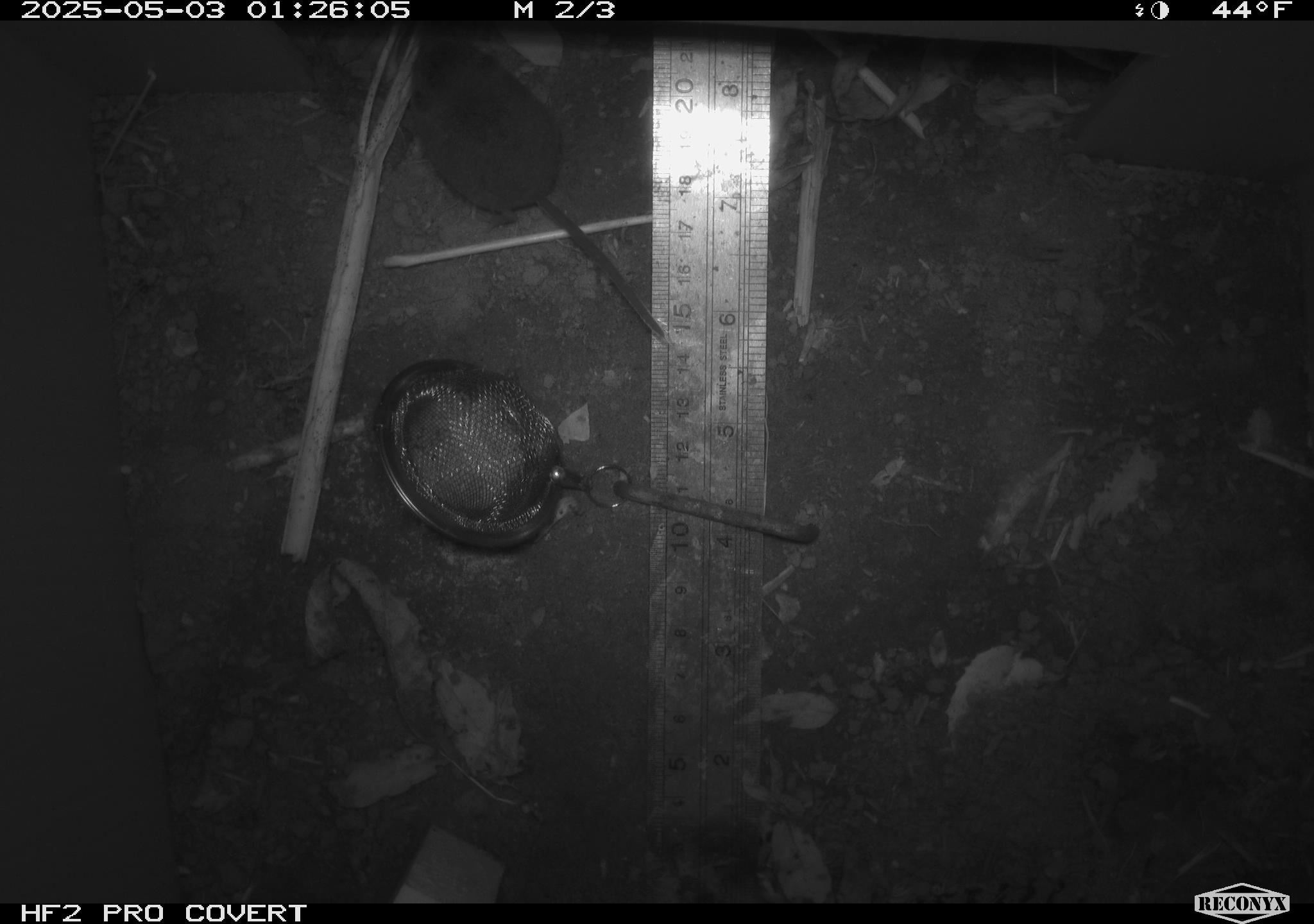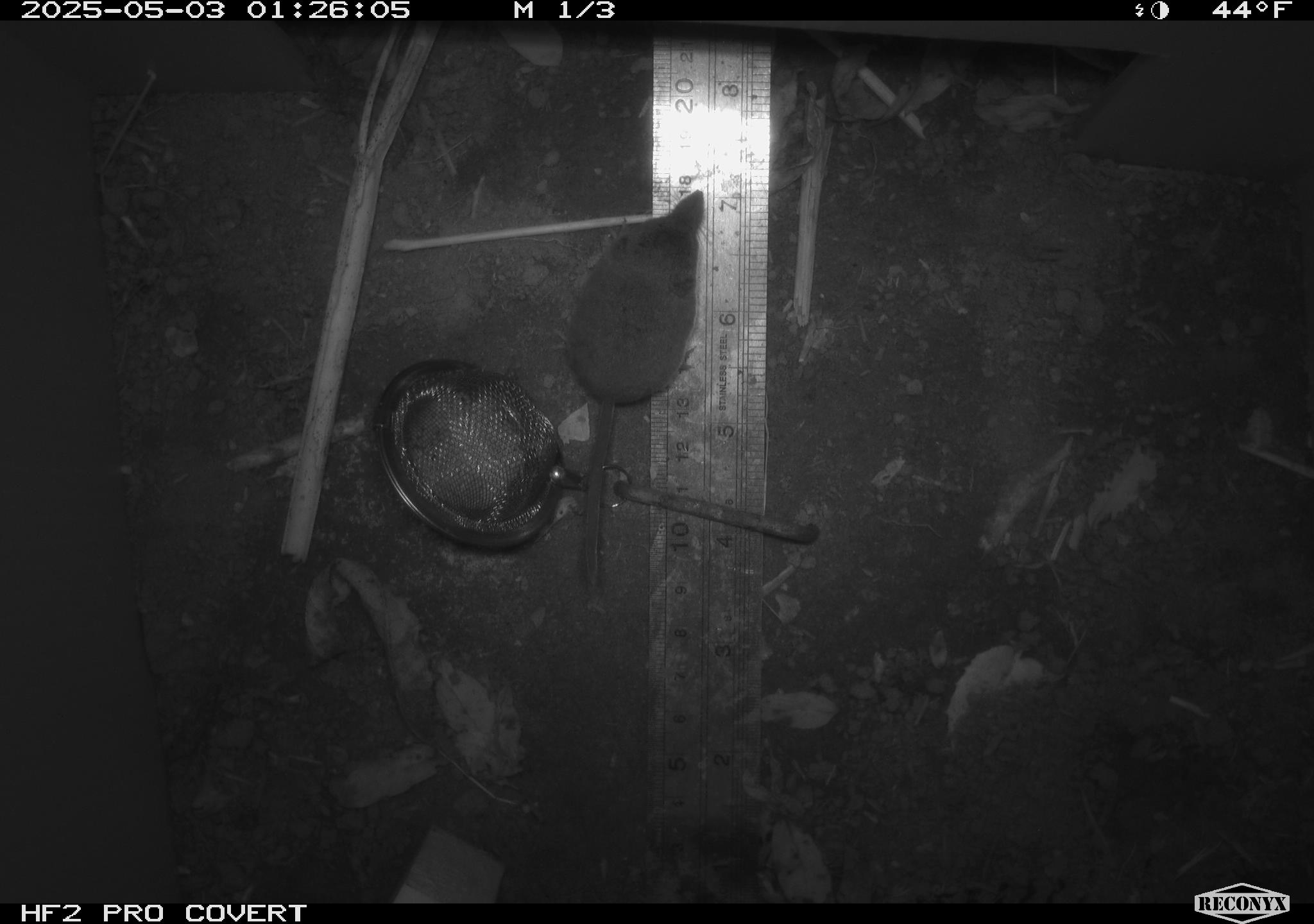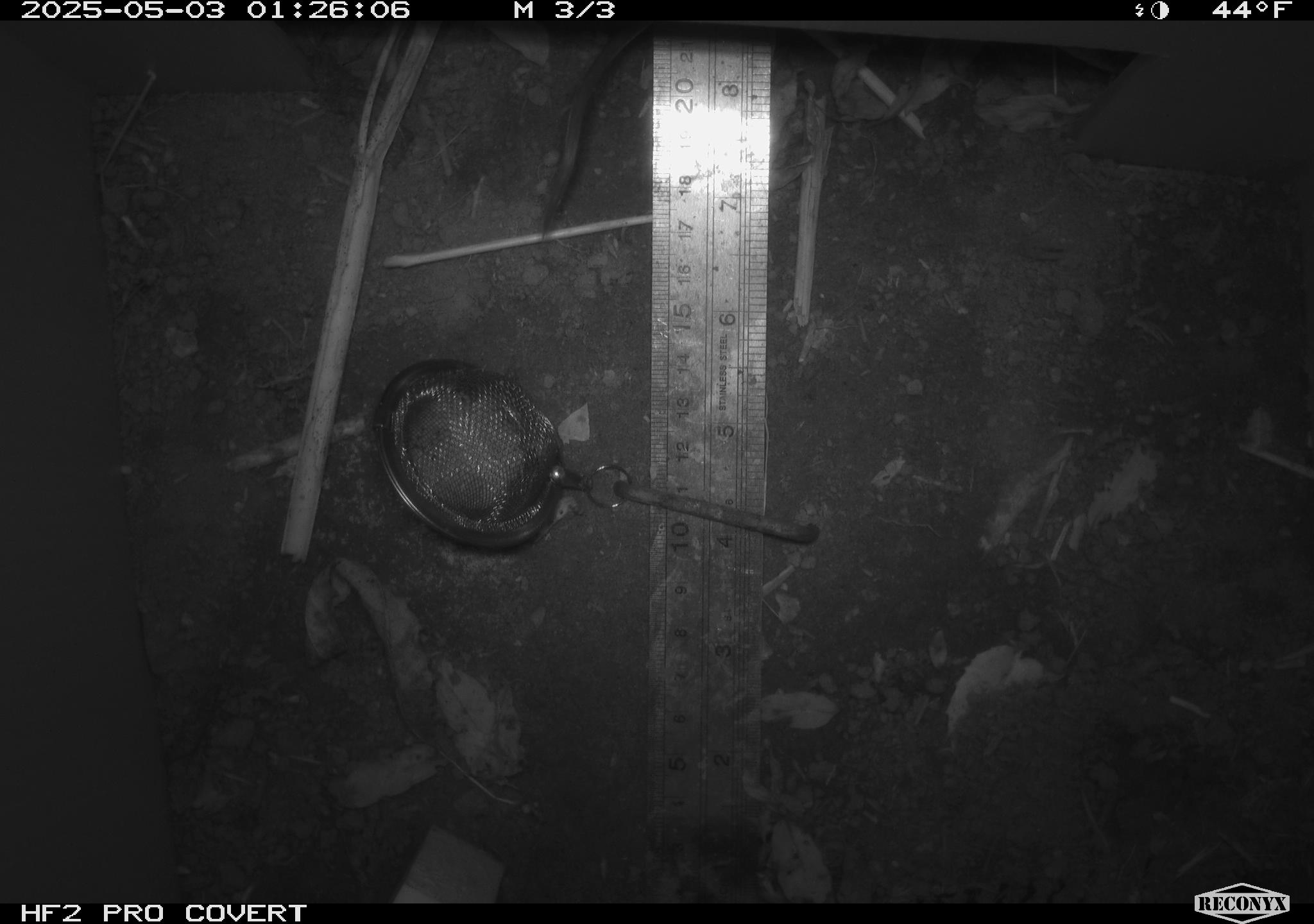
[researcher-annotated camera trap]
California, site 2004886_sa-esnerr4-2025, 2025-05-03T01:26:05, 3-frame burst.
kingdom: Animalia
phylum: Chordata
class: Mammalia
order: Rodentia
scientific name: Rodentia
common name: rodent